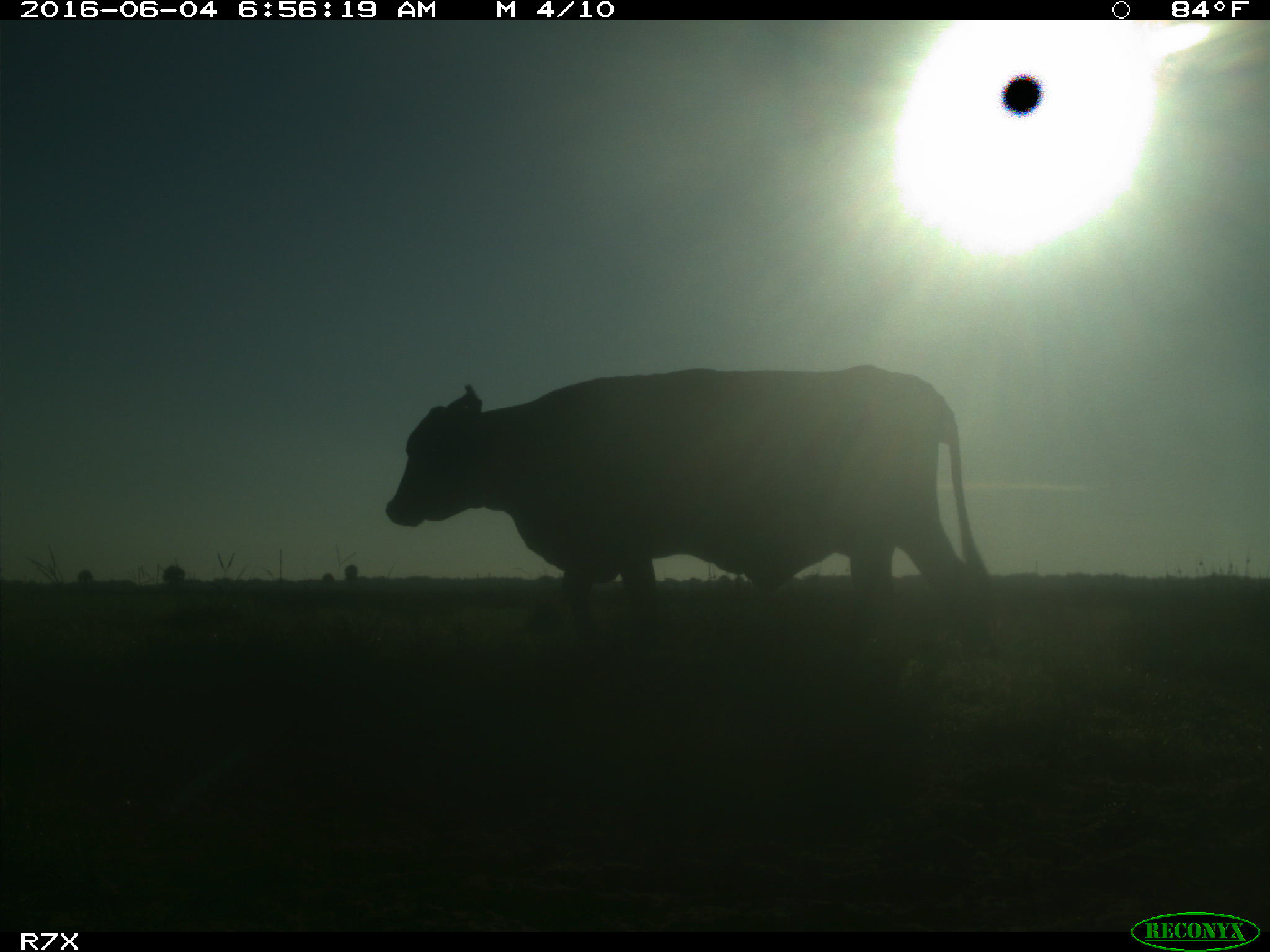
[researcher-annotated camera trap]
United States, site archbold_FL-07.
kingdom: Animalia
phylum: Chordata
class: Mammalia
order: Artiodactyla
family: Bovidae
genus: Bos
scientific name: Bos taurus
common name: domestic cow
Bos taurus (domestic cow).